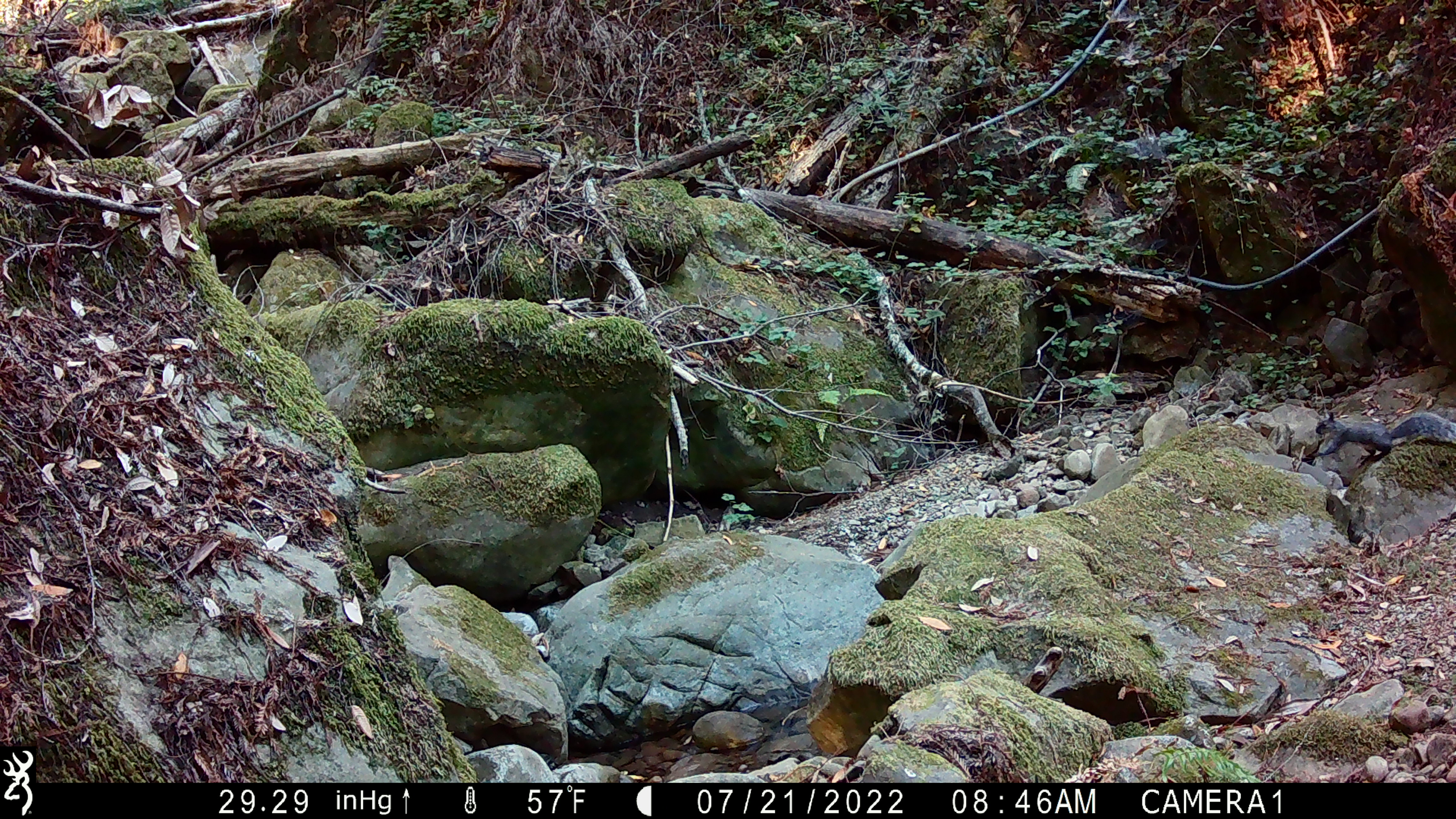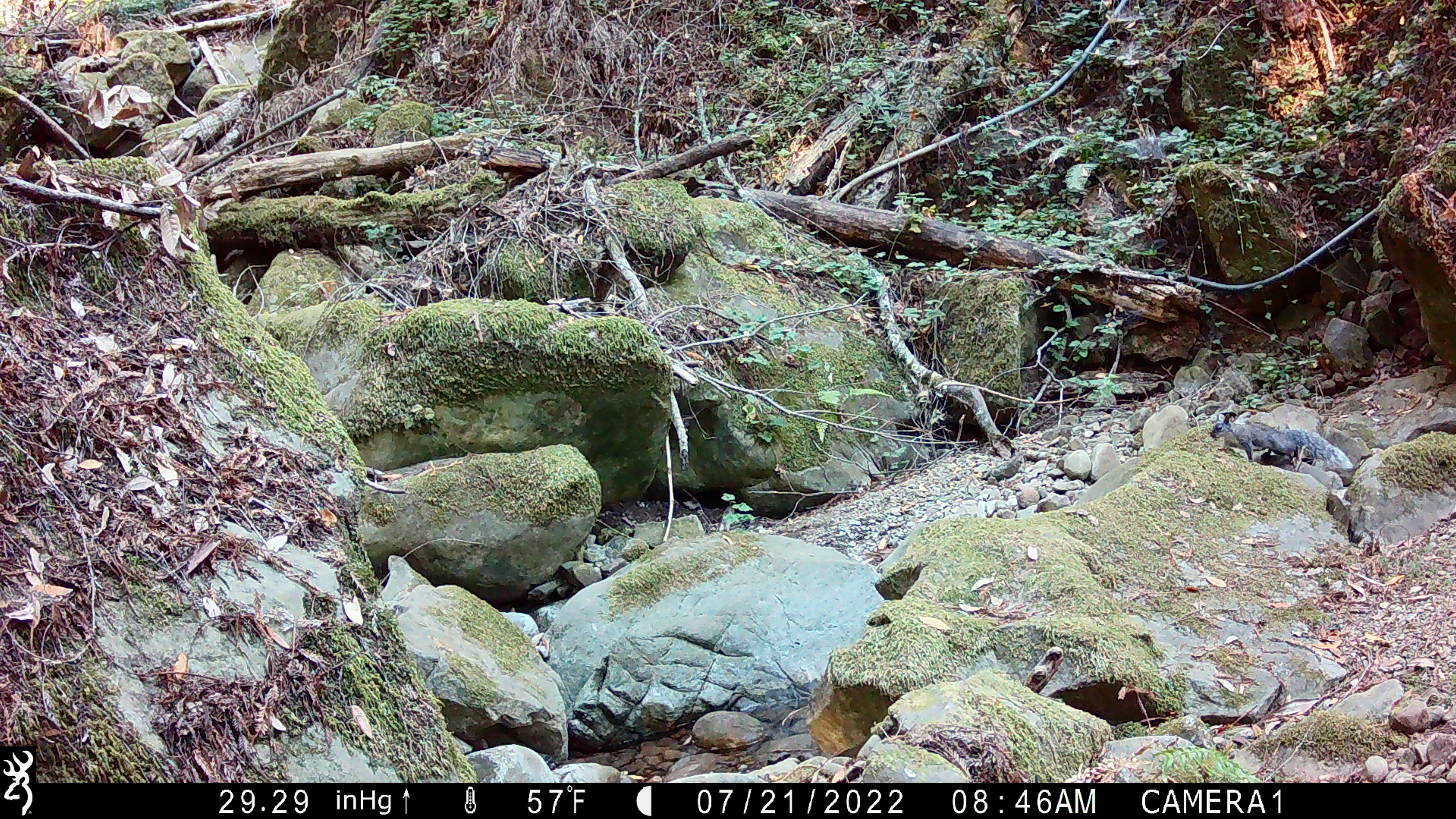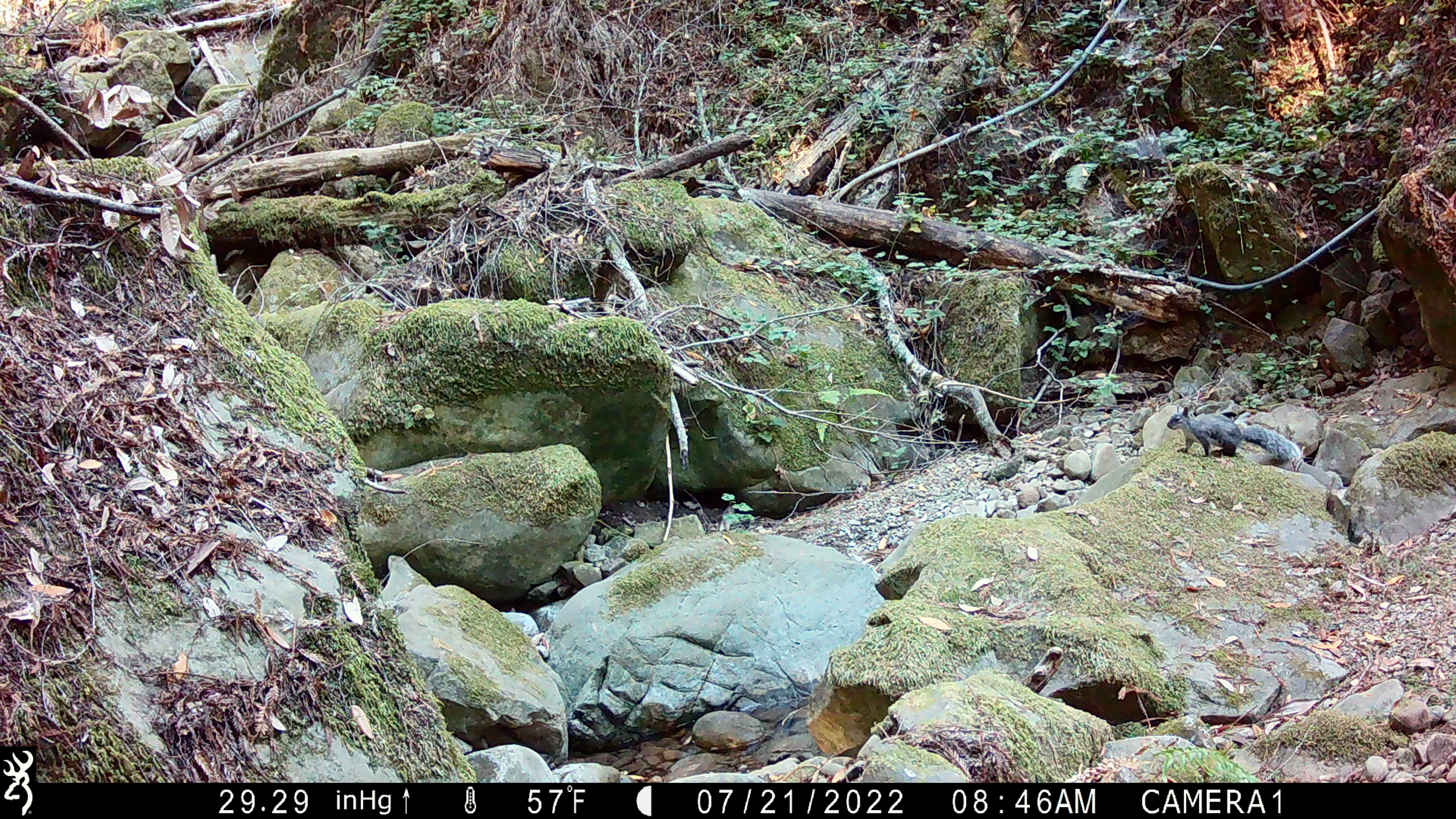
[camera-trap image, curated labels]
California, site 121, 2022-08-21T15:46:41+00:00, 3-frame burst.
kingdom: Animalia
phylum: Chordata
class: Mammalia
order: Rodentia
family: Sciuridae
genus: Sciurus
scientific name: Sciurus griseus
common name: western gray squirrel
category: western grey squirrel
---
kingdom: Animalia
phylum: Chordata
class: Mammalia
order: Rodentia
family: Sciuridae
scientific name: Sciuridae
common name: squirrel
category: unknown squirrel